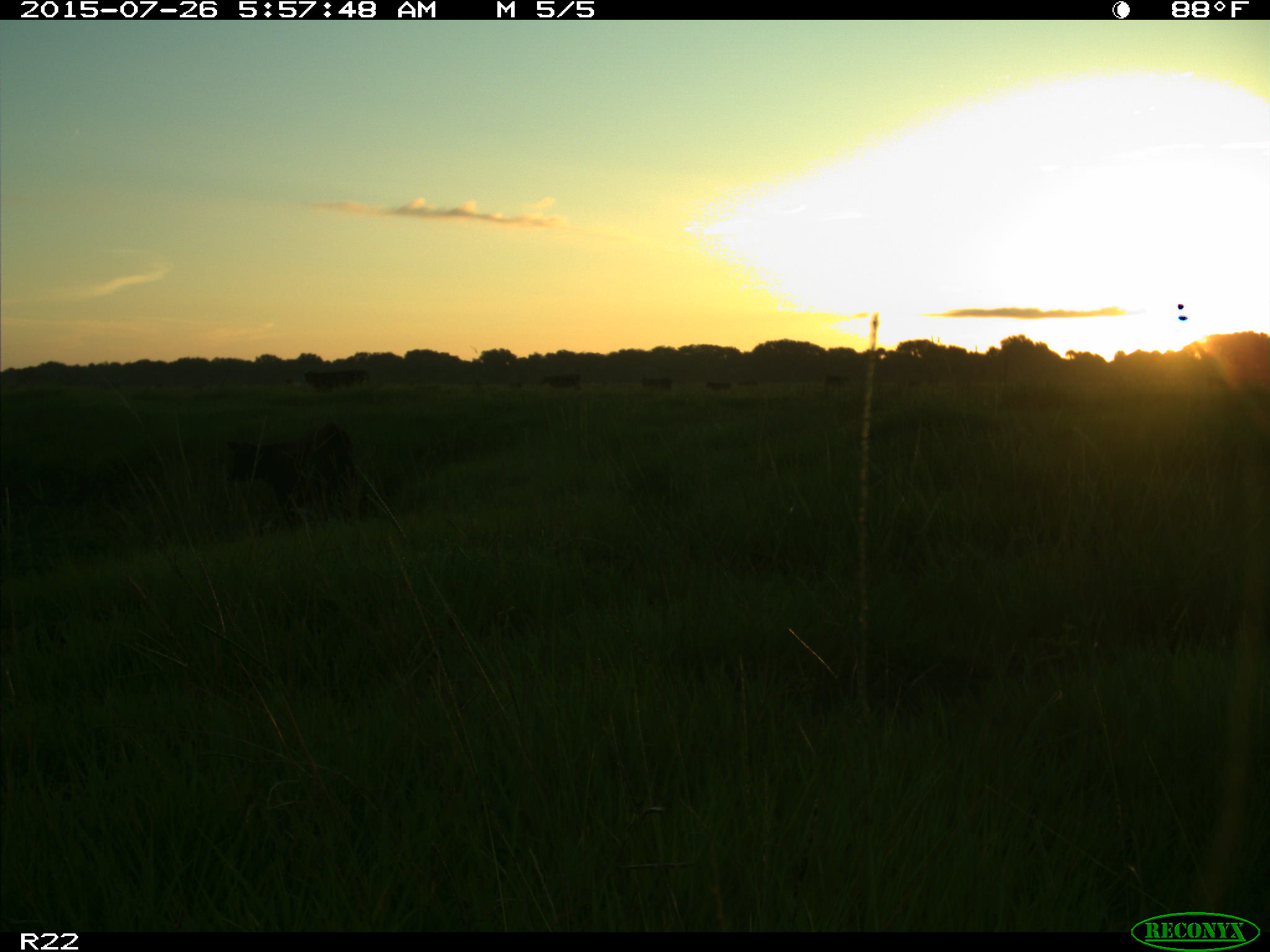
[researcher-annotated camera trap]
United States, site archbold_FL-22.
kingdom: Animalia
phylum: Chordata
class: Mammalia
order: Artiodactyla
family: Suidae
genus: Sus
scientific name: Sus scrofa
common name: wild boar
Sus scrofa (wild boar).